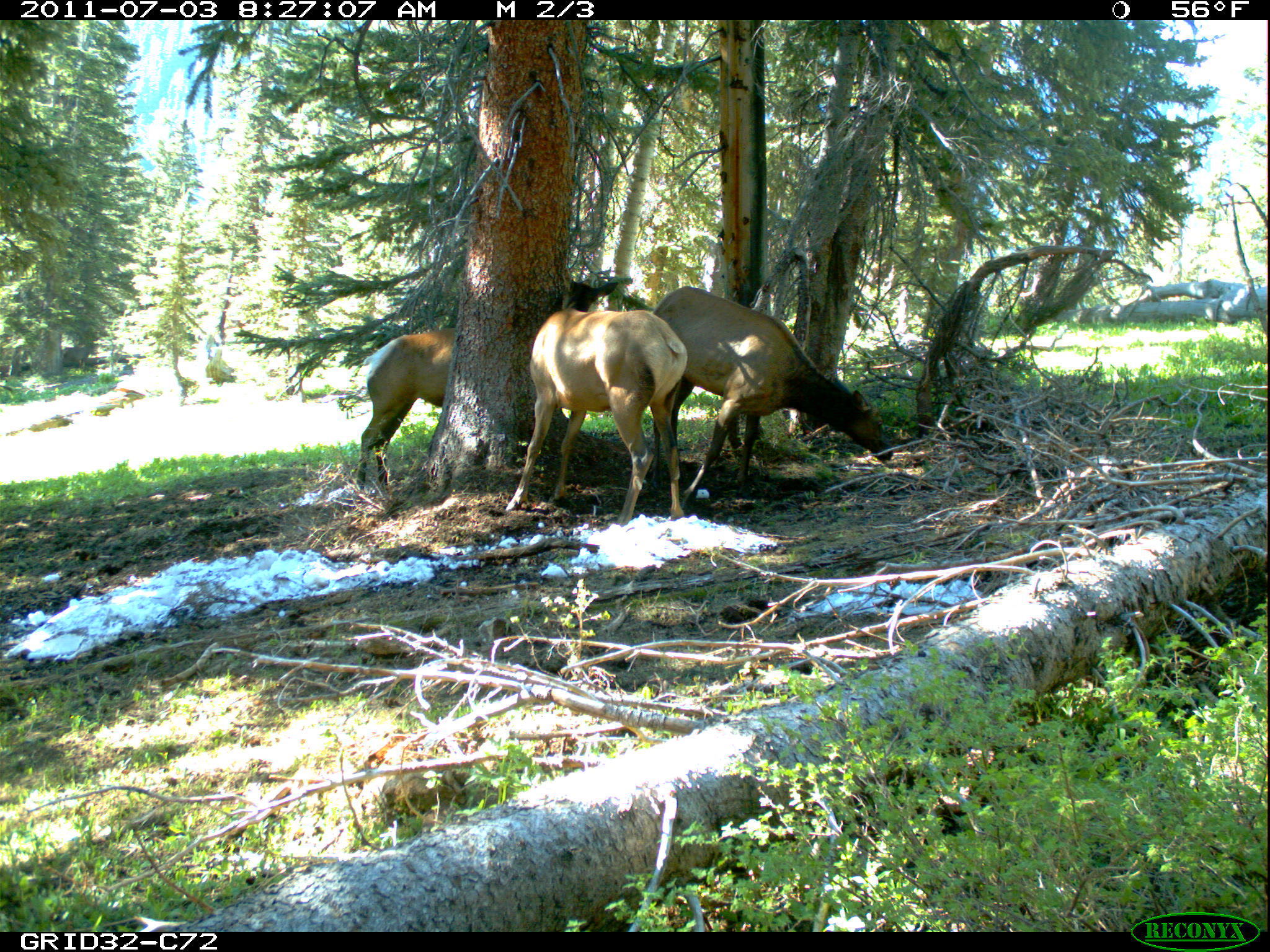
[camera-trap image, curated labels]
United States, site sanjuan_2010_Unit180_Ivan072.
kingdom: Animalia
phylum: Chordata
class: Mammalia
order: Artiodactyla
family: Cervidae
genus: Cervus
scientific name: Cervus elaphus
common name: red deer